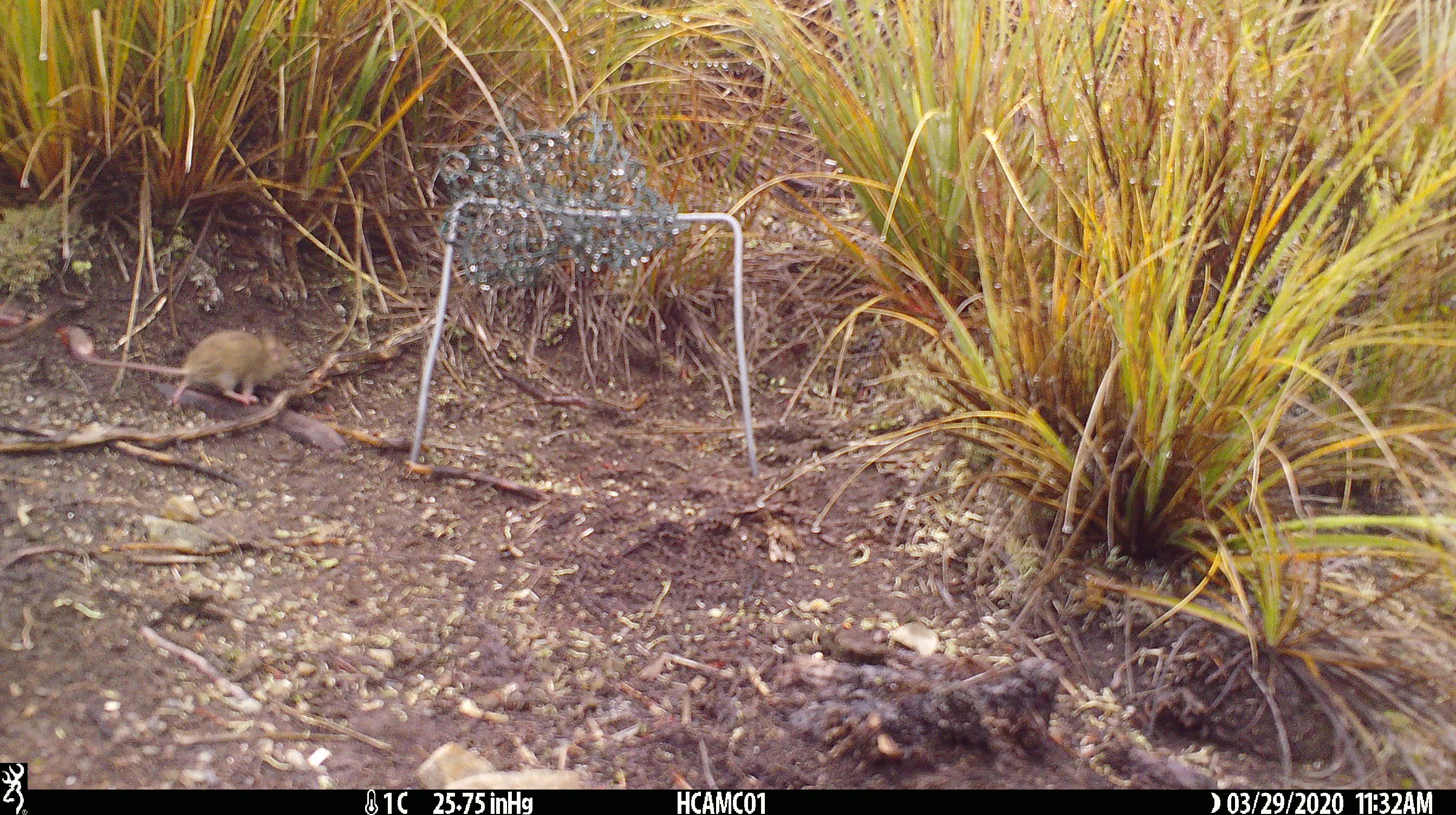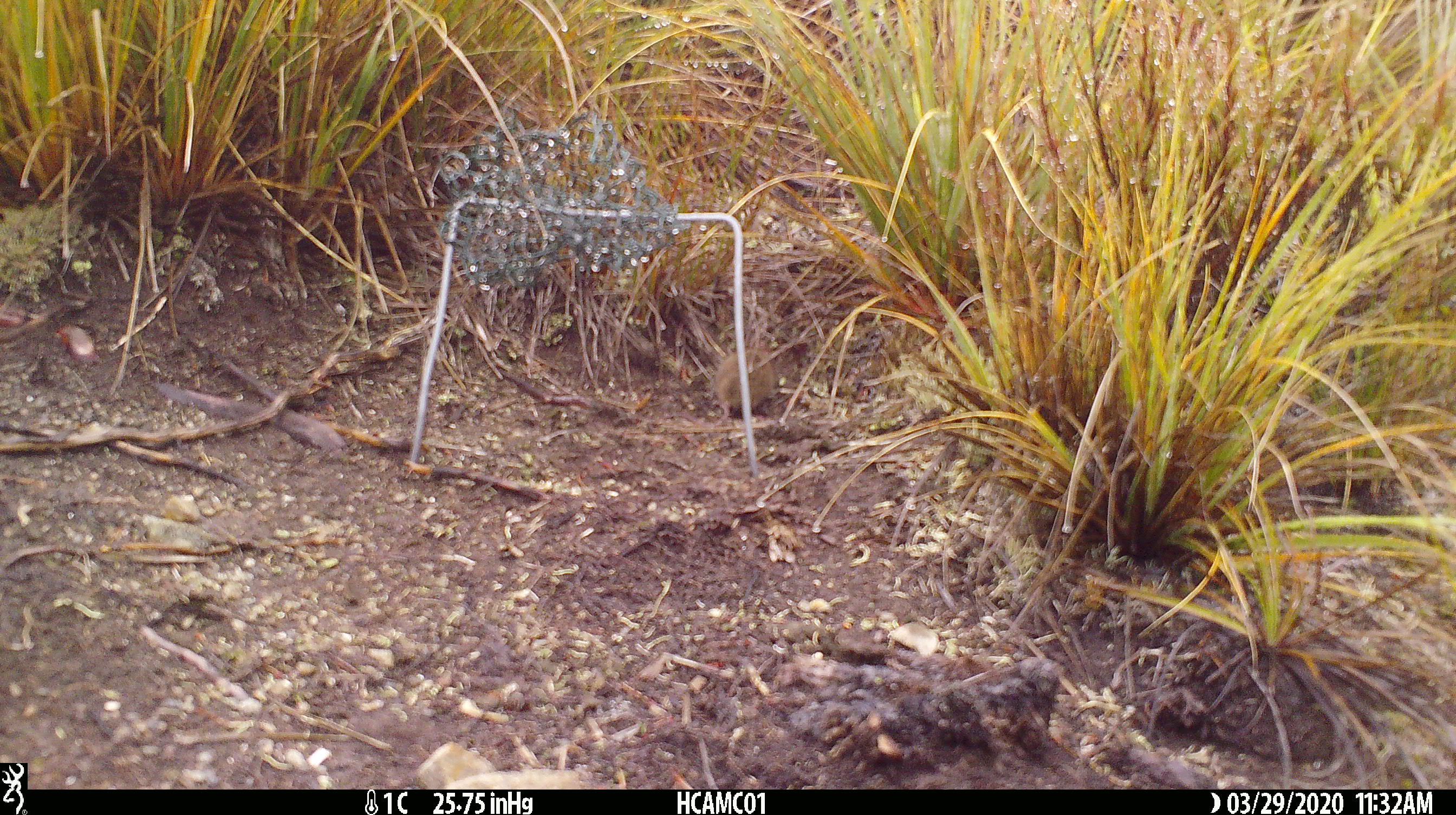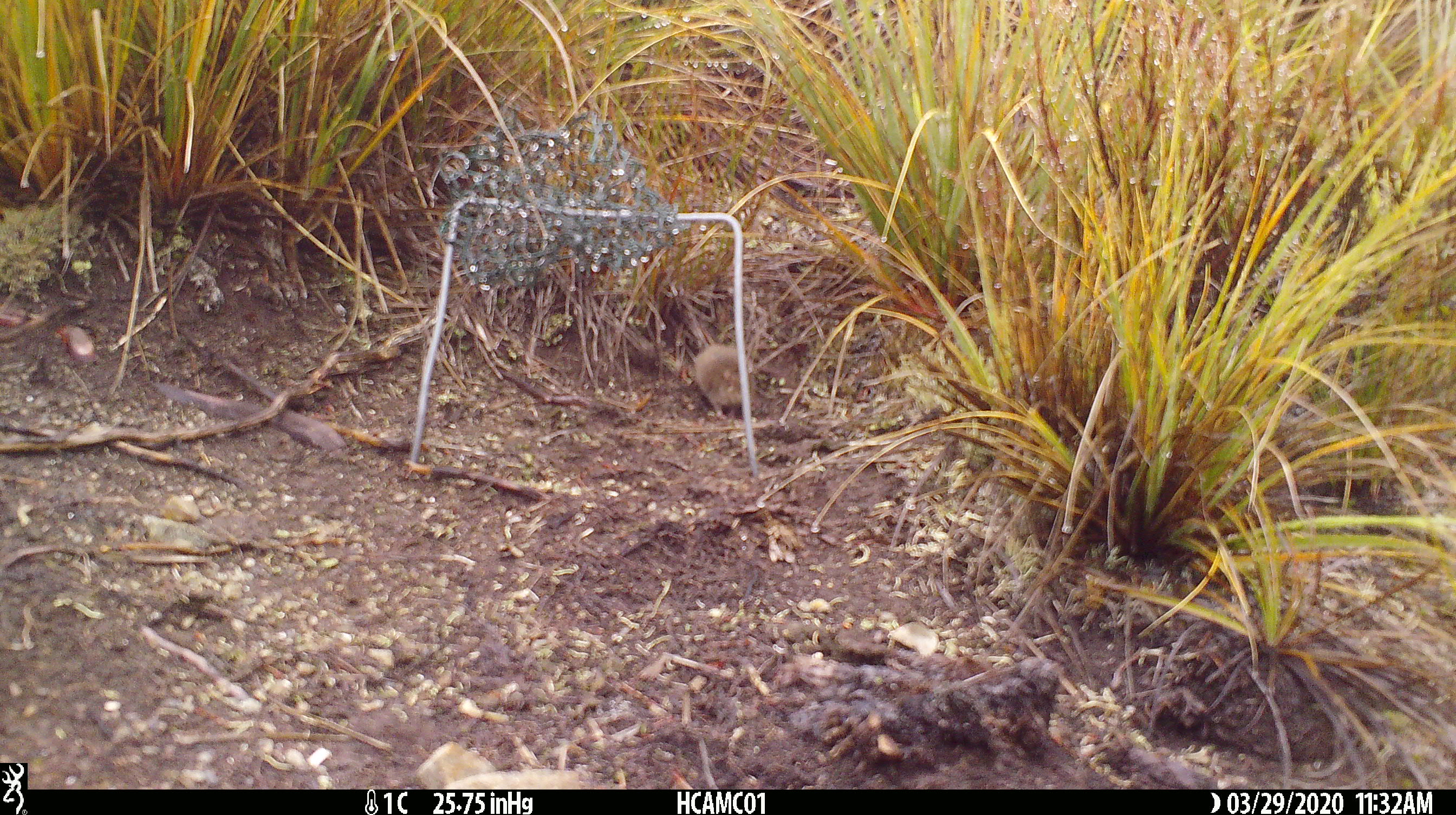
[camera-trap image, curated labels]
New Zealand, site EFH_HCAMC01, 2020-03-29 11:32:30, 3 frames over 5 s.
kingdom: Animalia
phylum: Chordata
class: Mammalia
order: Rodentia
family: Muridae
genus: Mus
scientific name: Mus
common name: mouse